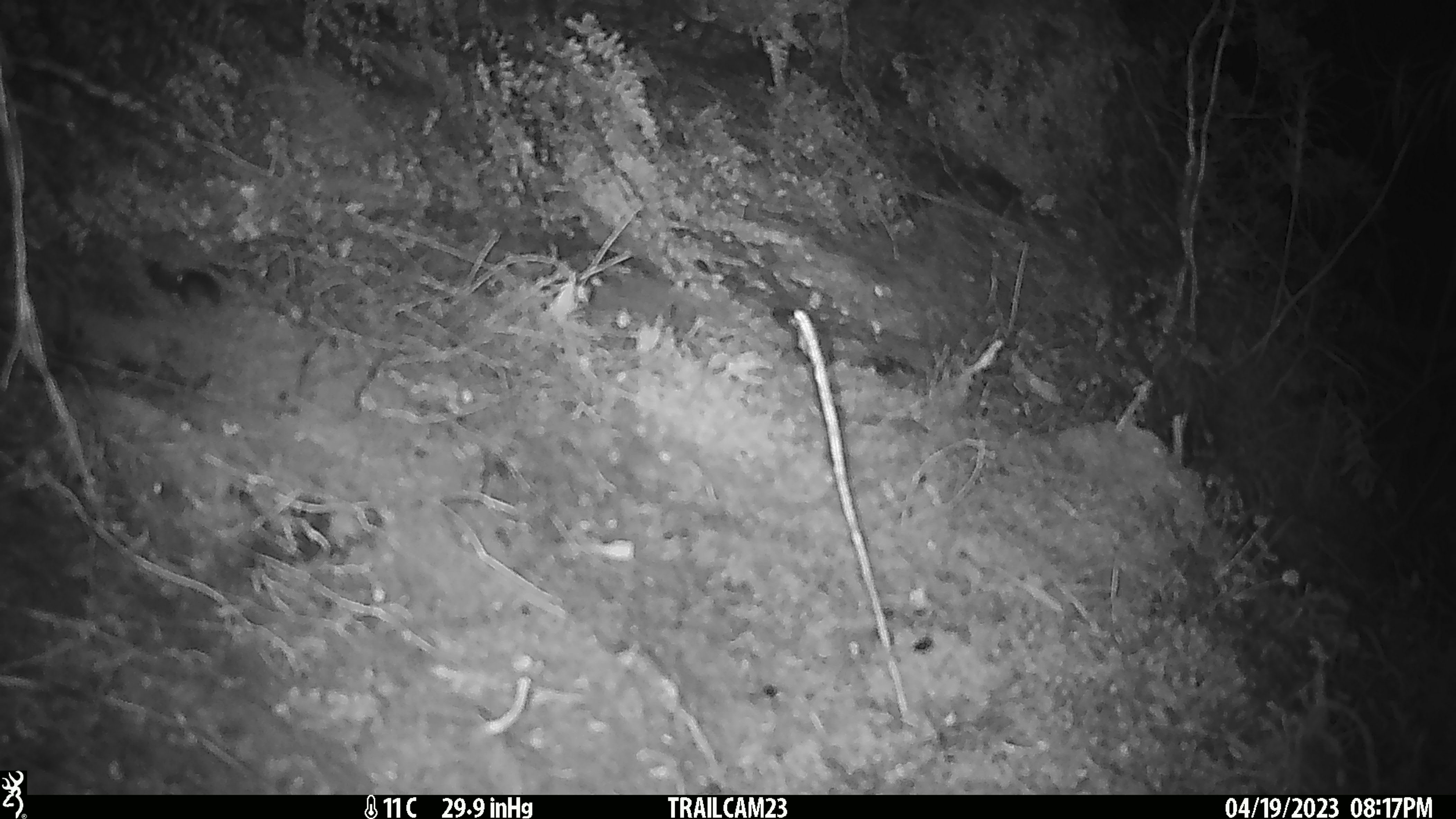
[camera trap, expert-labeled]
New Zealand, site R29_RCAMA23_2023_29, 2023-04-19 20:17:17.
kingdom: Animalia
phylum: Chordata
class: Mammalia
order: Rodentia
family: Muridae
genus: Mus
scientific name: Mus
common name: mouse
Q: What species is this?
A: Mouse (Mus).